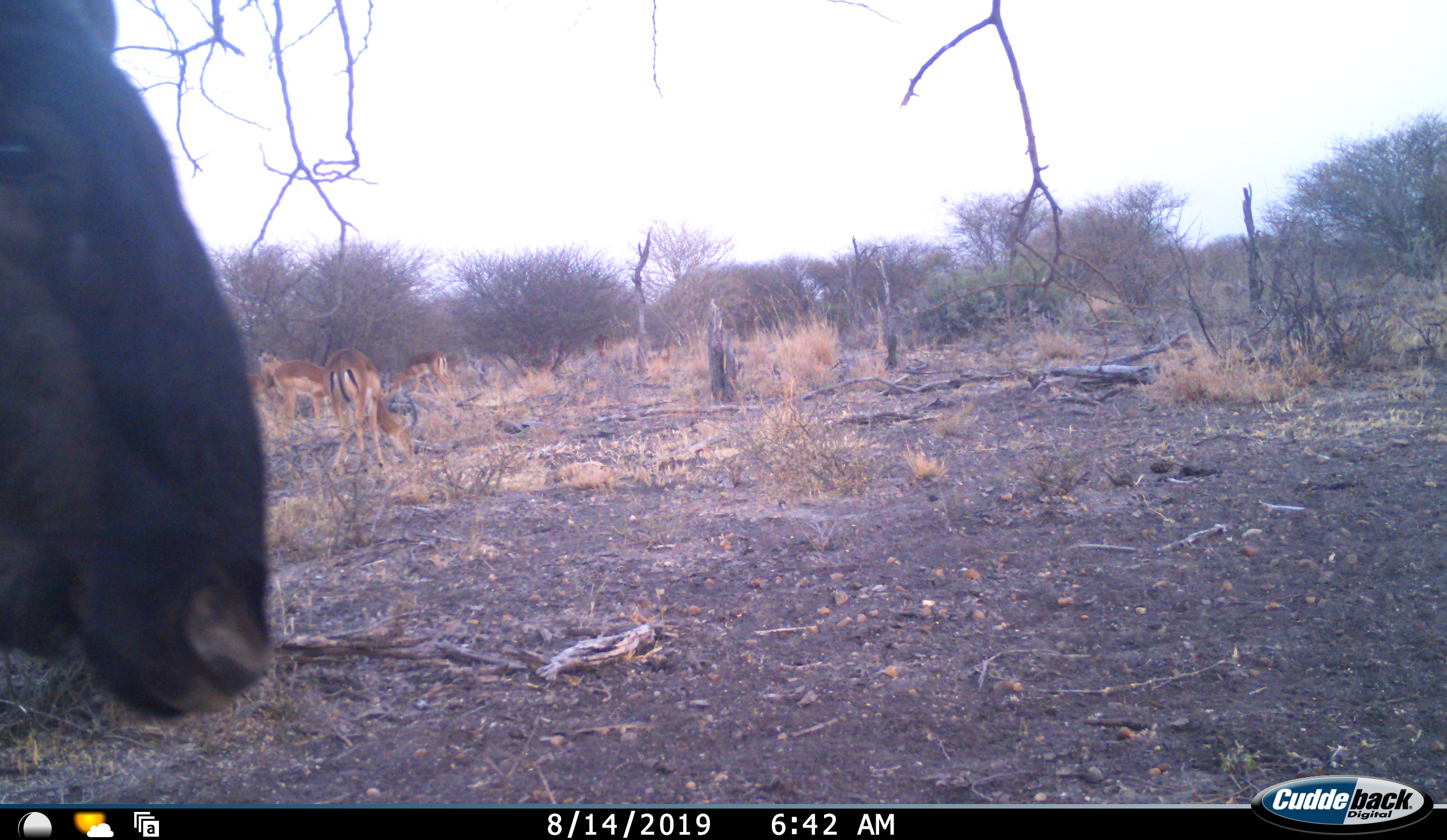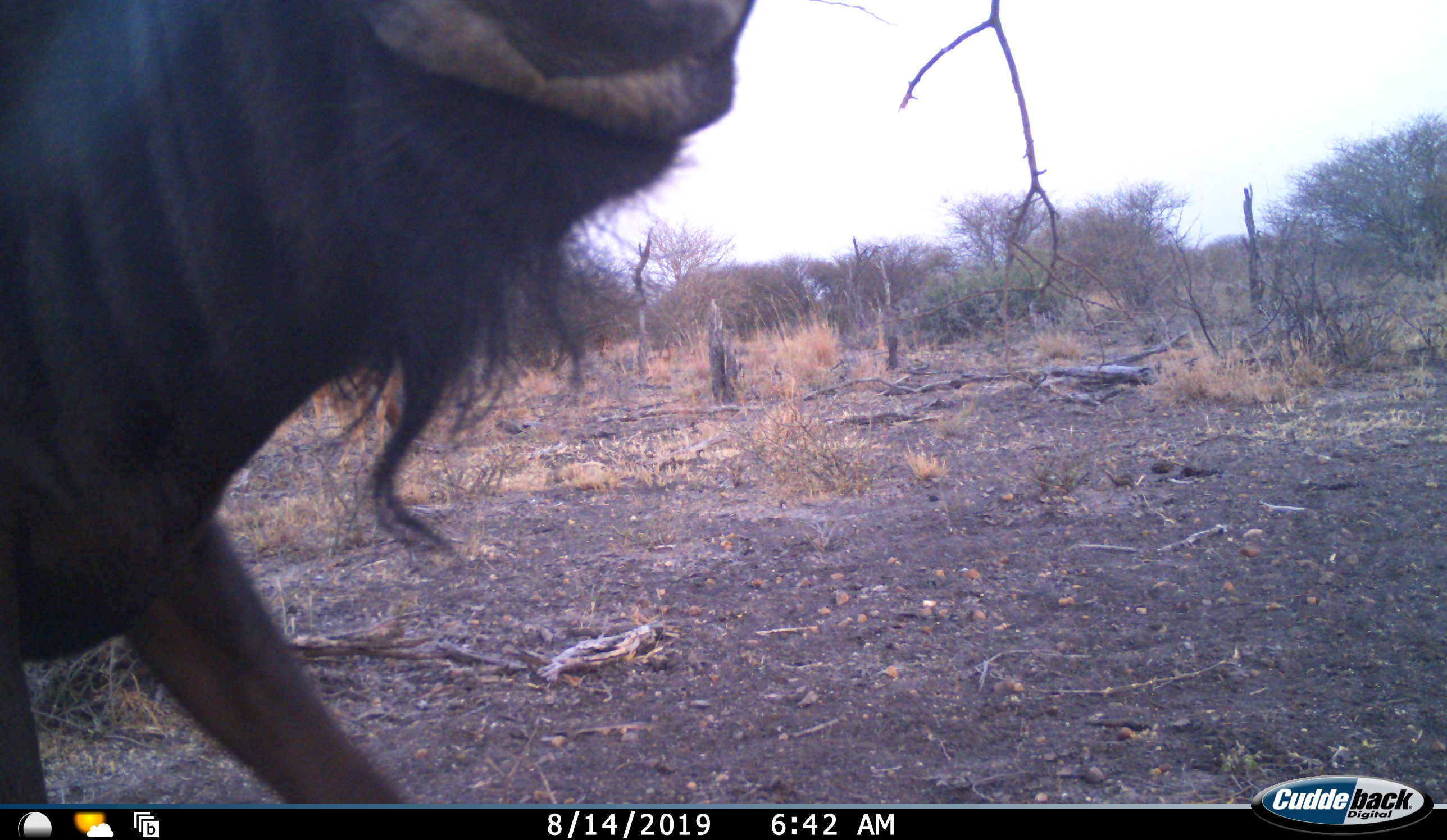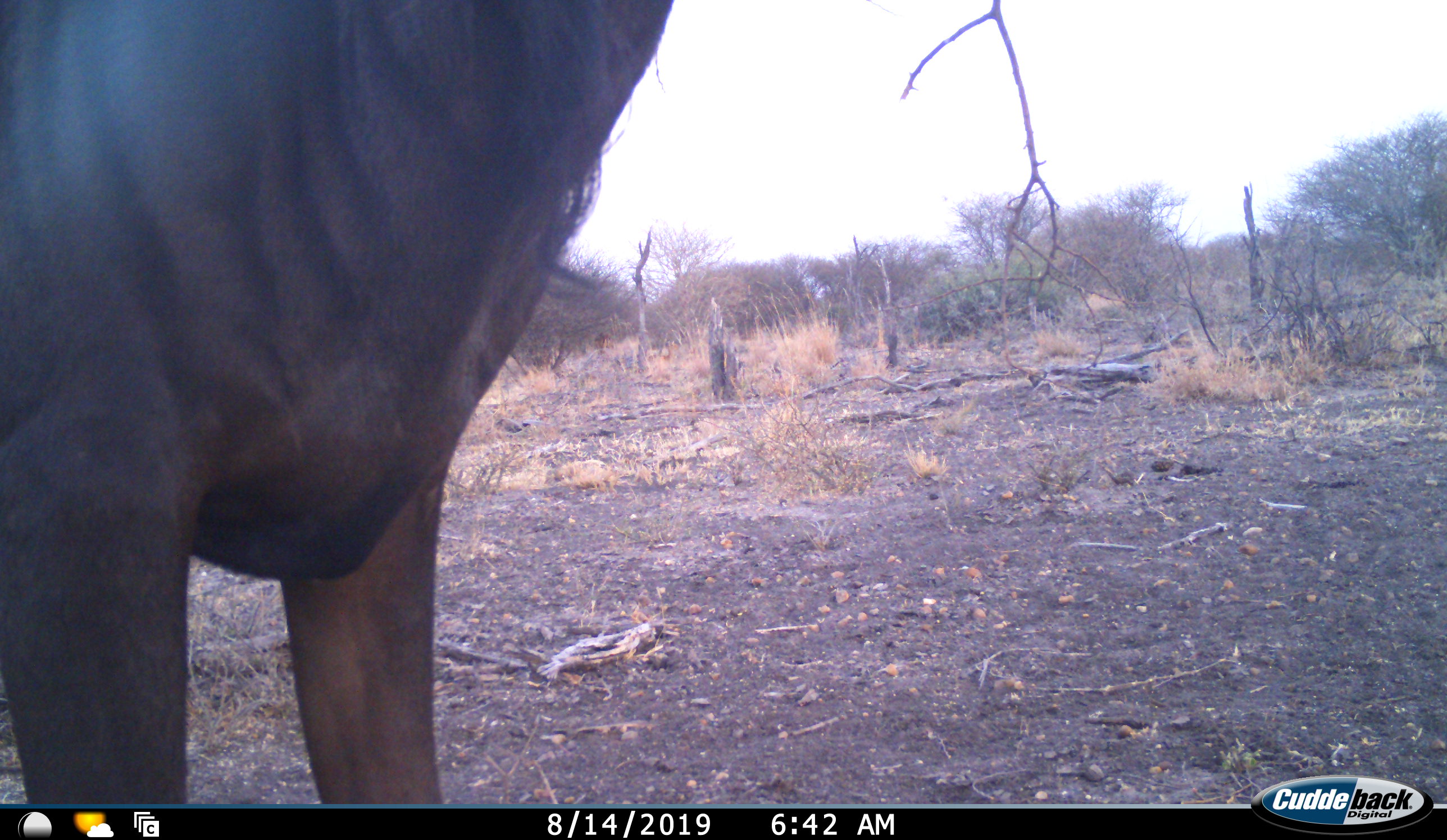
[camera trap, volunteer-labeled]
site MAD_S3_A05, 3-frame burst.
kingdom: Animalia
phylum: Chordata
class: Mammalia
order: Artiodactyla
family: Bovidae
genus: Connochaetes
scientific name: Connochaetes taurinus taurinus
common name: blue wildebeest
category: wildebeestblue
Wildebeestblue (blue wildebeest) (Connochaetes taurinus taurinus), count 1. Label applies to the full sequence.